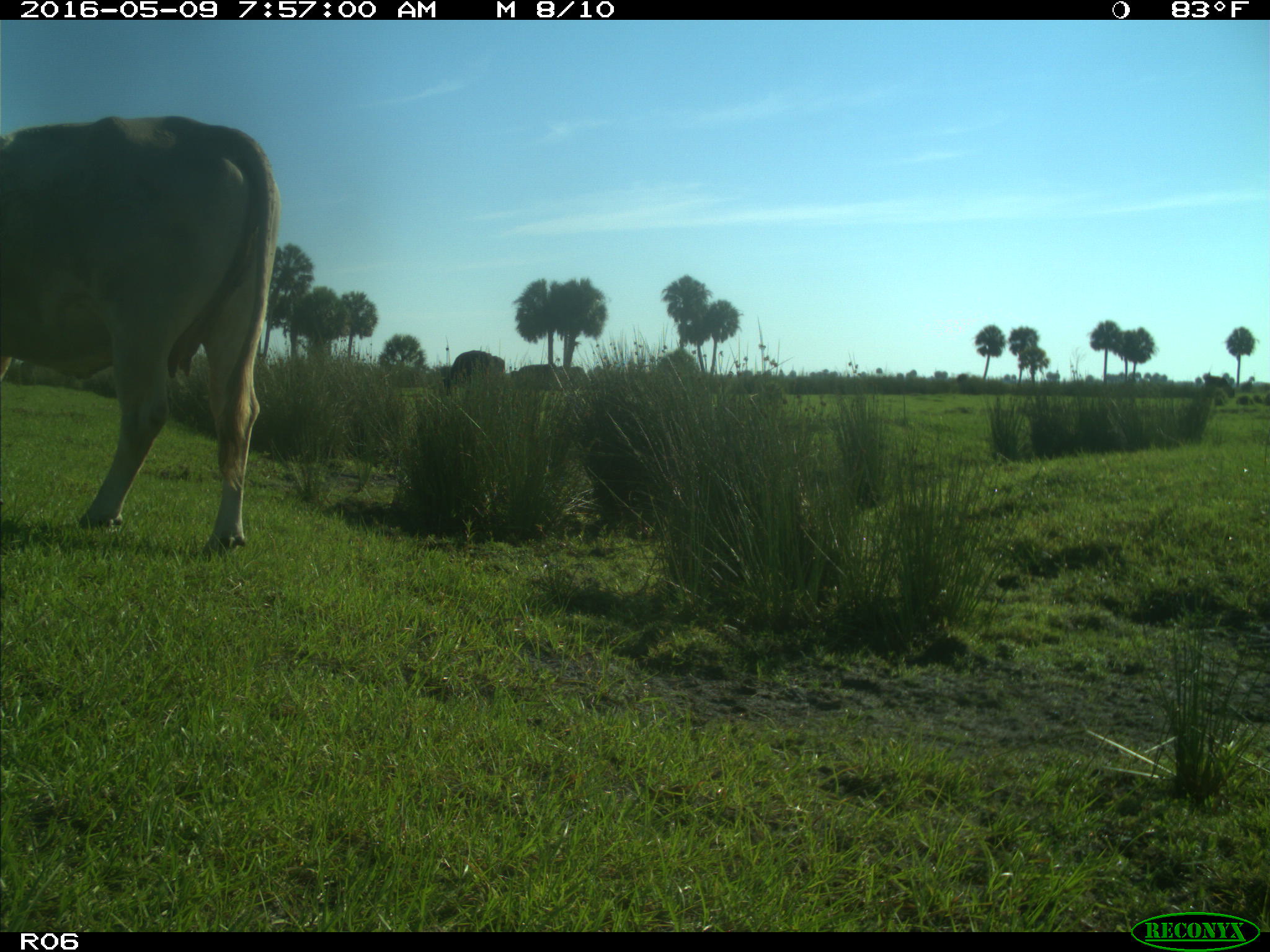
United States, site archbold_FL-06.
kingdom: Animalia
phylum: Chordata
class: Mammalia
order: Artiodactyla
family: Bovidae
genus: Bos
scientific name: Bos taurus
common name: domestic cow